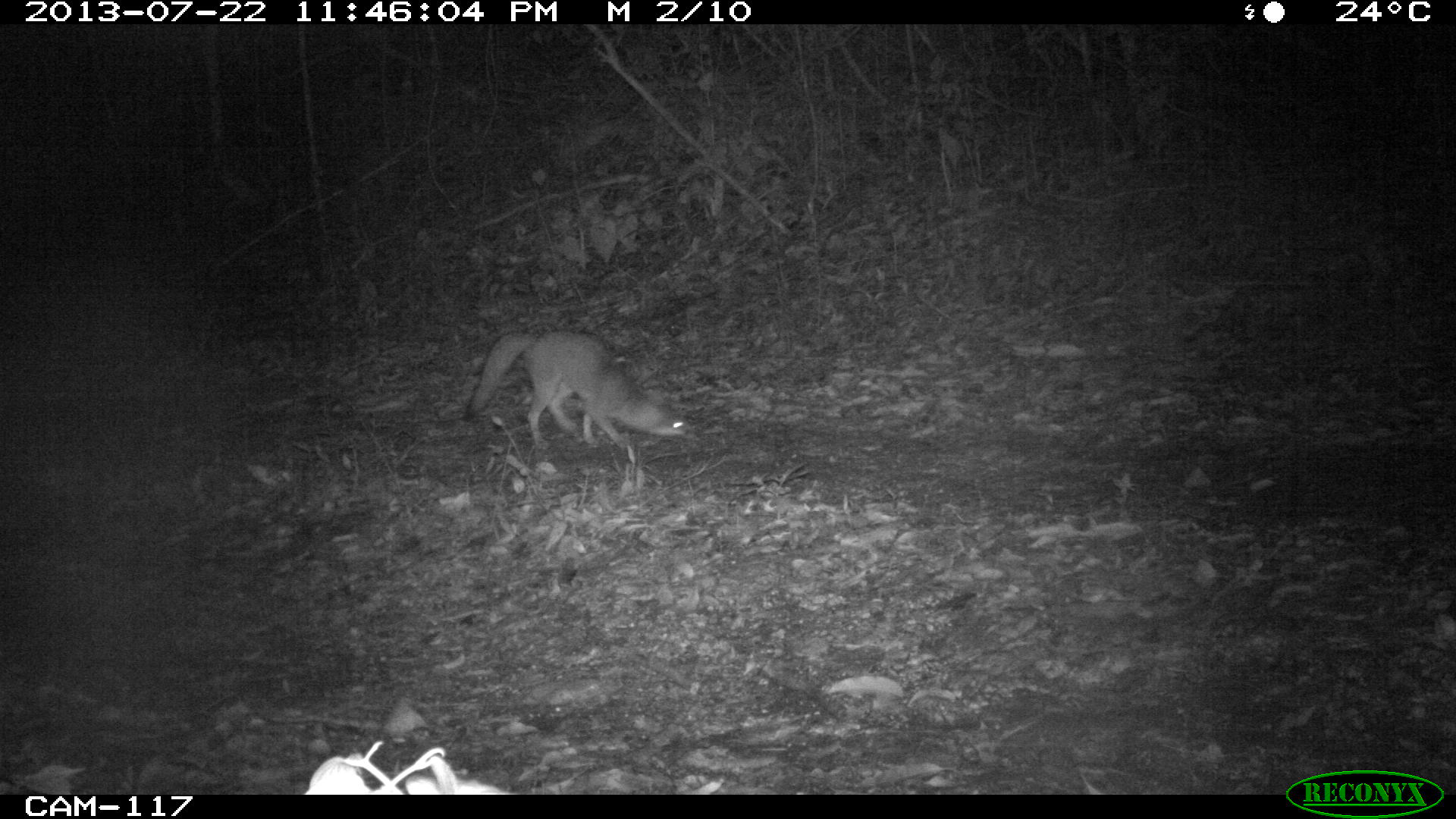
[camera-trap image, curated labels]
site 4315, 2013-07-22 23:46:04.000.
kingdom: Animalia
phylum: Chordata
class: Mammalia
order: Carnivora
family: Canidae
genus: Urocyon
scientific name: Urocyon cinereoargenteus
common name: gray fox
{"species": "Urocyon cinereoargenteus (gray fox)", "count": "1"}